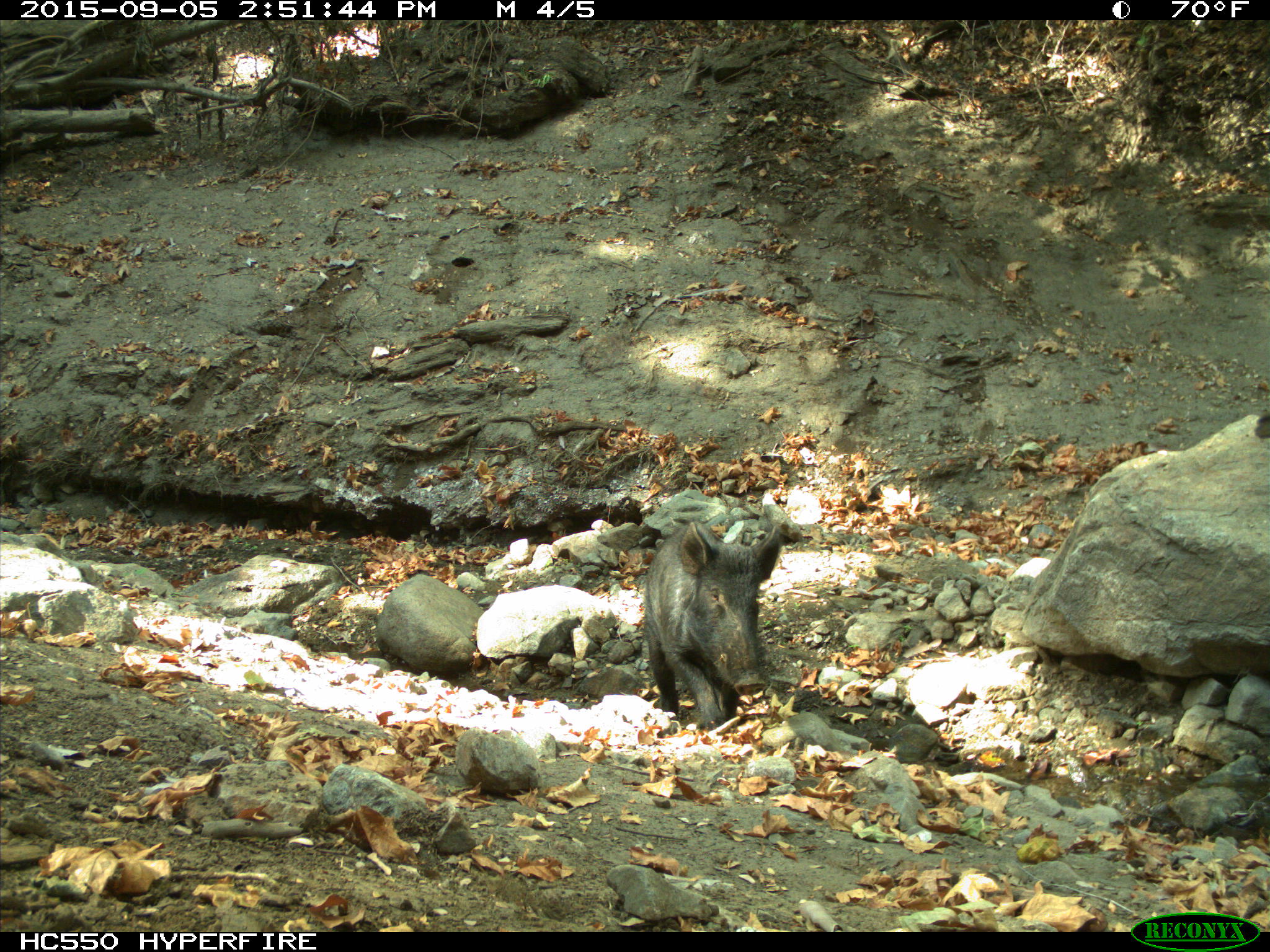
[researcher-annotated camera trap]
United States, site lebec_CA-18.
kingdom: Animalia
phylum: Chordata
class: Mammalia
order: Artiodactyla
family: Suidae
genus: Sus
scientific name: Sus scrofa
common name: wild boar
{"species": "Sus scrofa (wild boar)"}